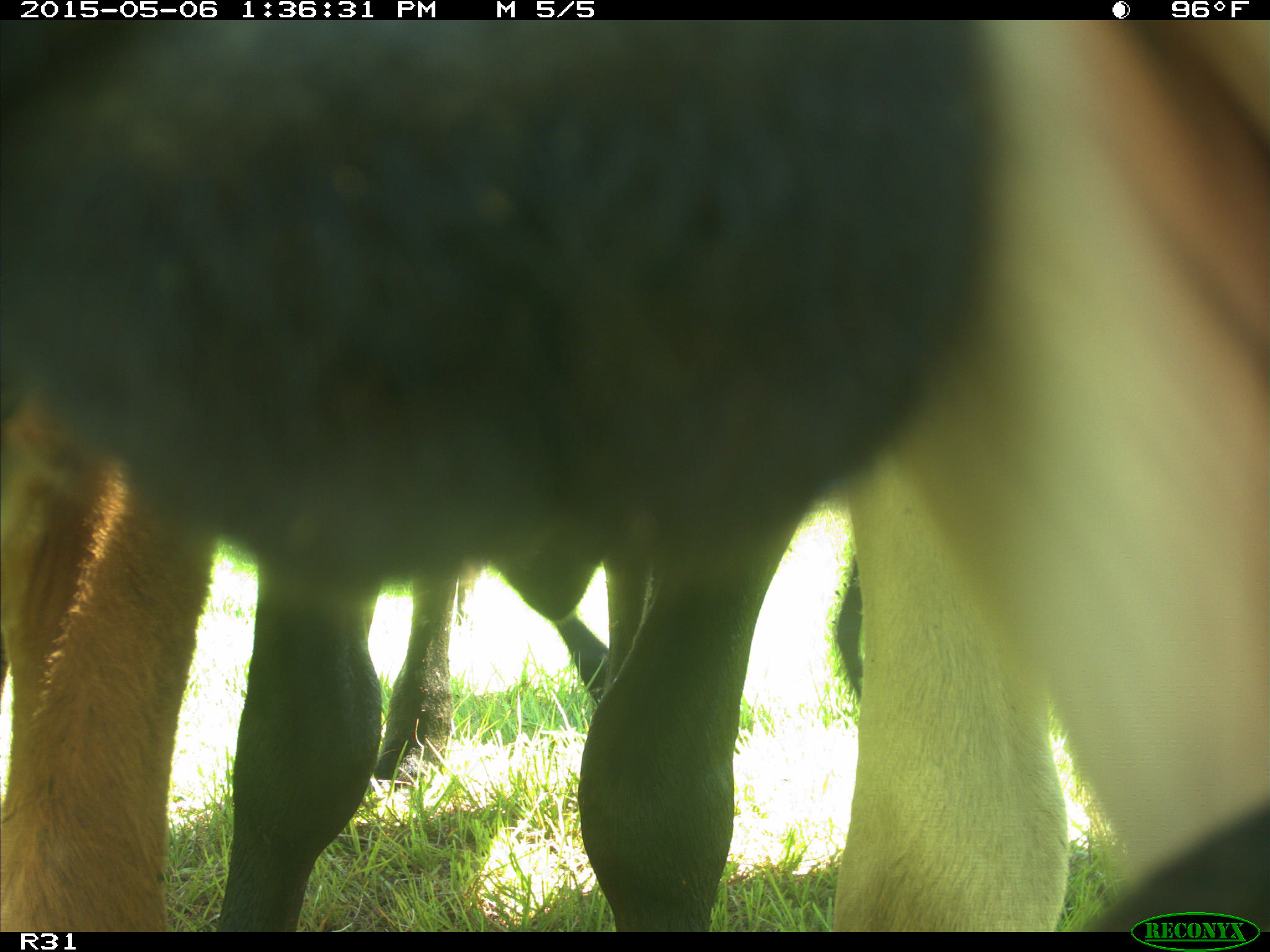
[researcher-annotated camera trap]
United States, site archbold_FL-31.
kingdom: Animalia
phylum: Chordata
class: Mammalia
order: Artiodactyla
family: Bovidae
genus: Bos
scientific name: Bos taurus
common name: domestic cow